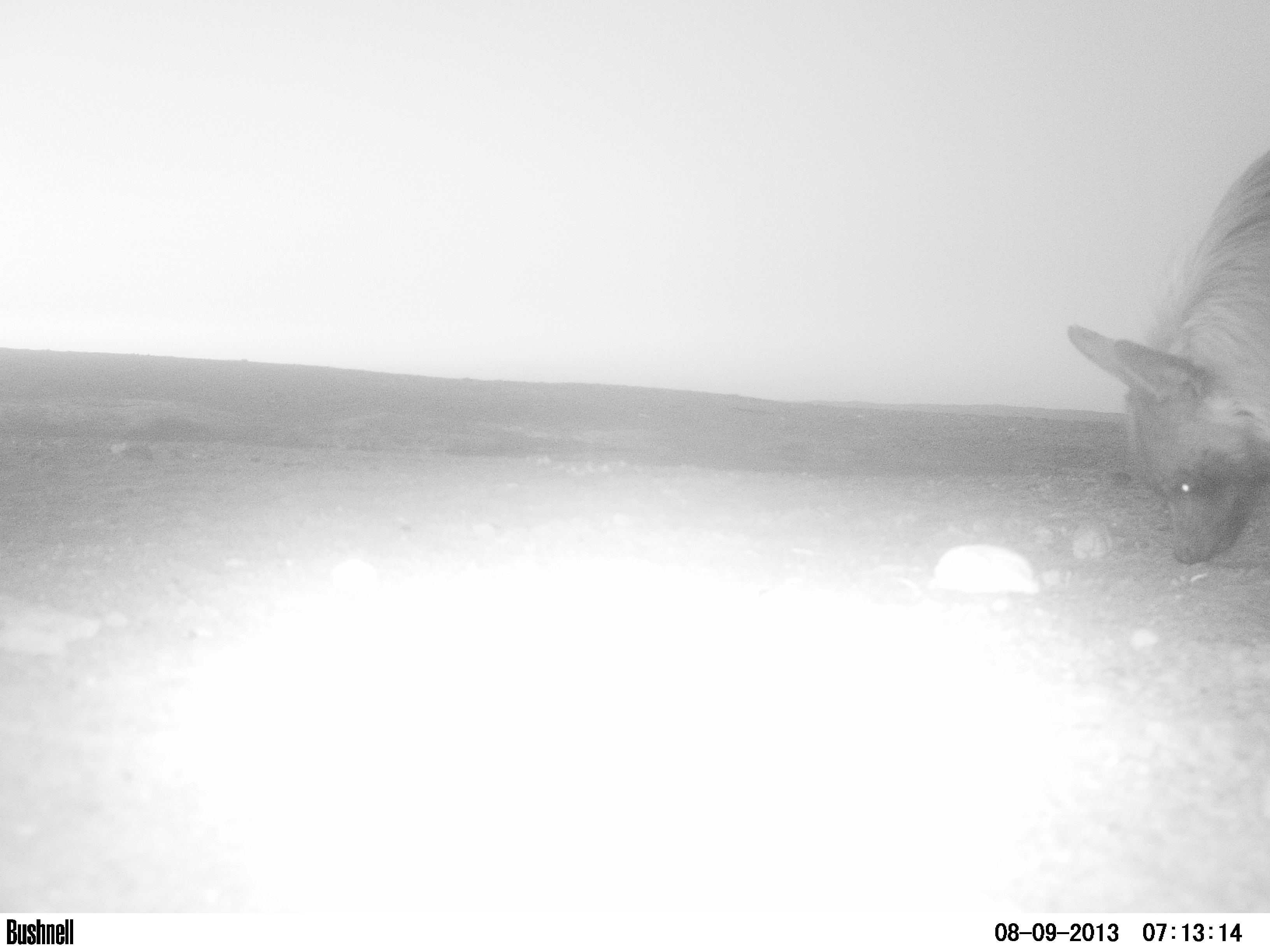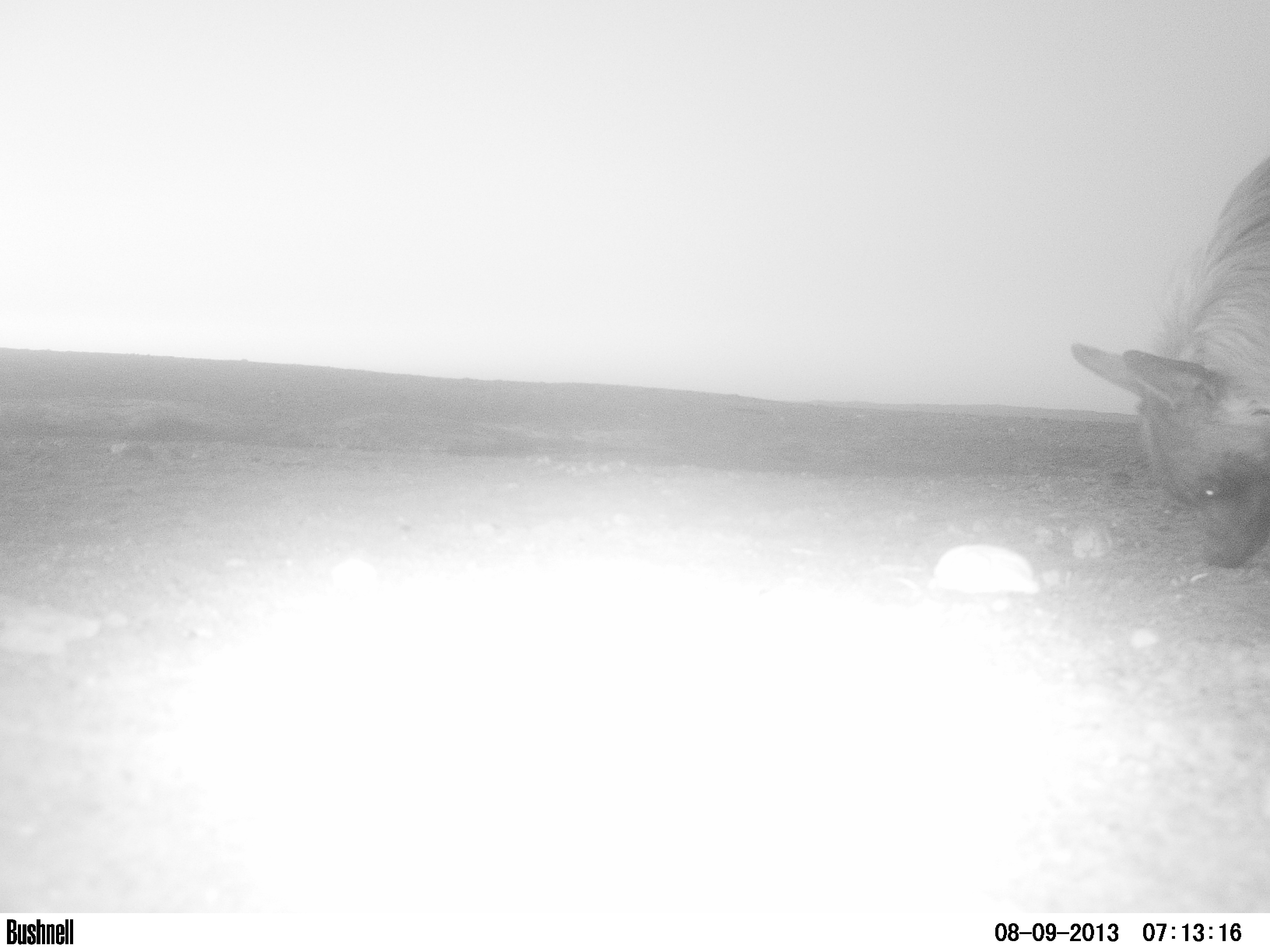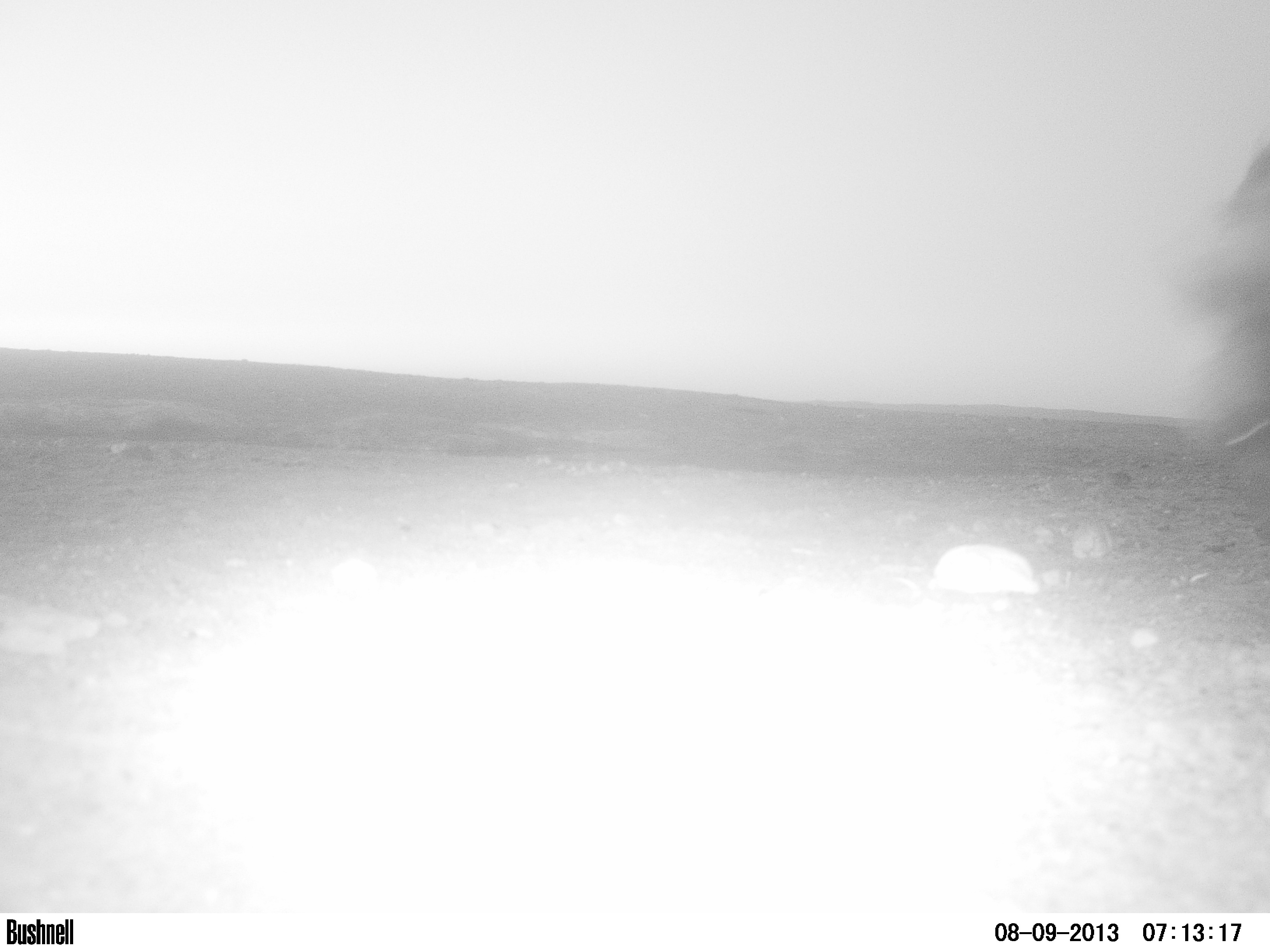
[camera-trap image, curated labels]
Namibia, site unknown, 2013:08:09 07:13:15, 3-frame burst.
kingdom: Animalia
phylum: Chordata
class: Mammalia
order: Carnivora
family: Hyaenidae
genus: Parahyaena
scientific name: Parahyaena brunnea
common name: brown hyena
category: hyaena brunnea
Hyaena brunnea (brown hyena) (Parahyaena brunnea).